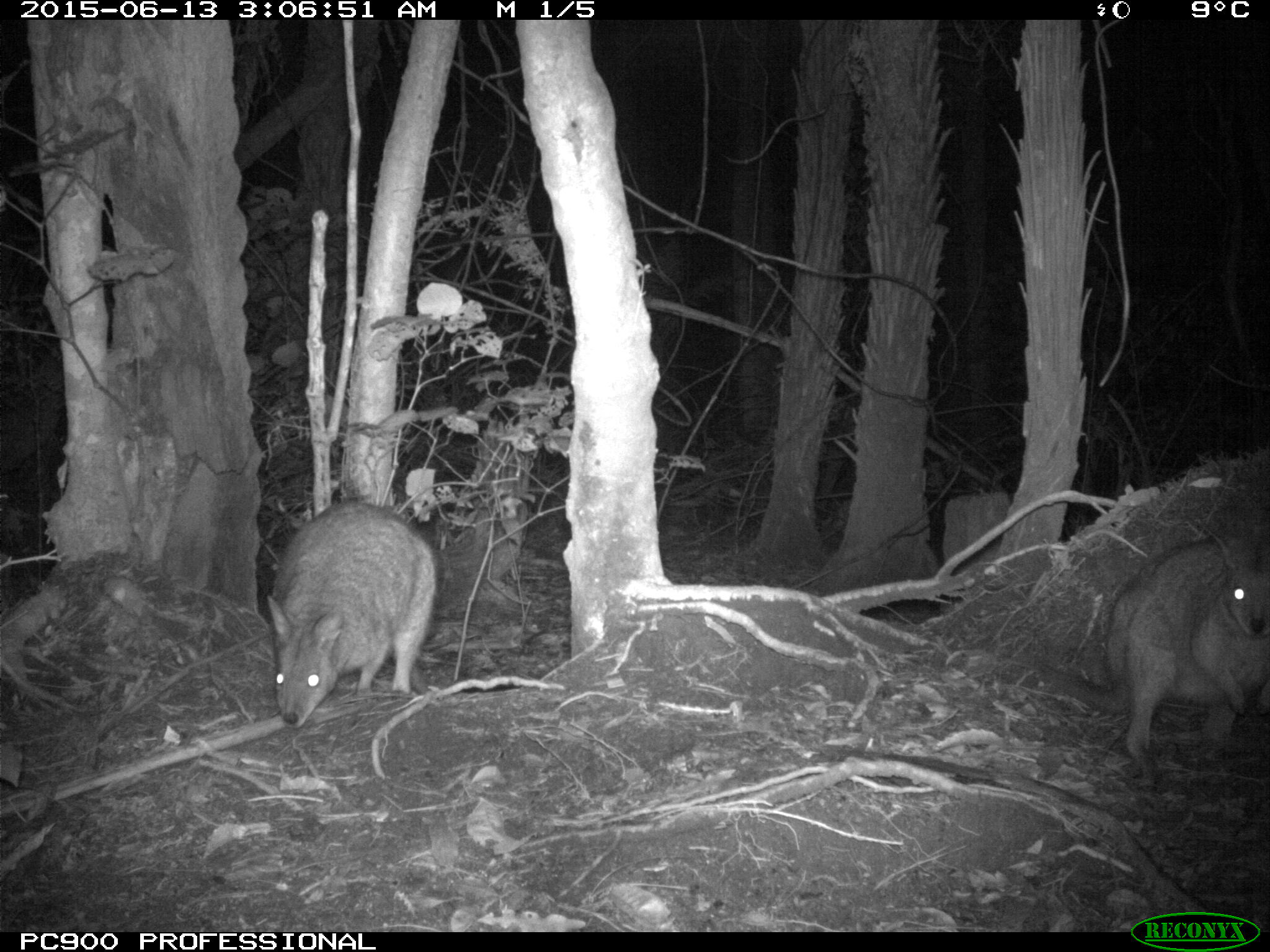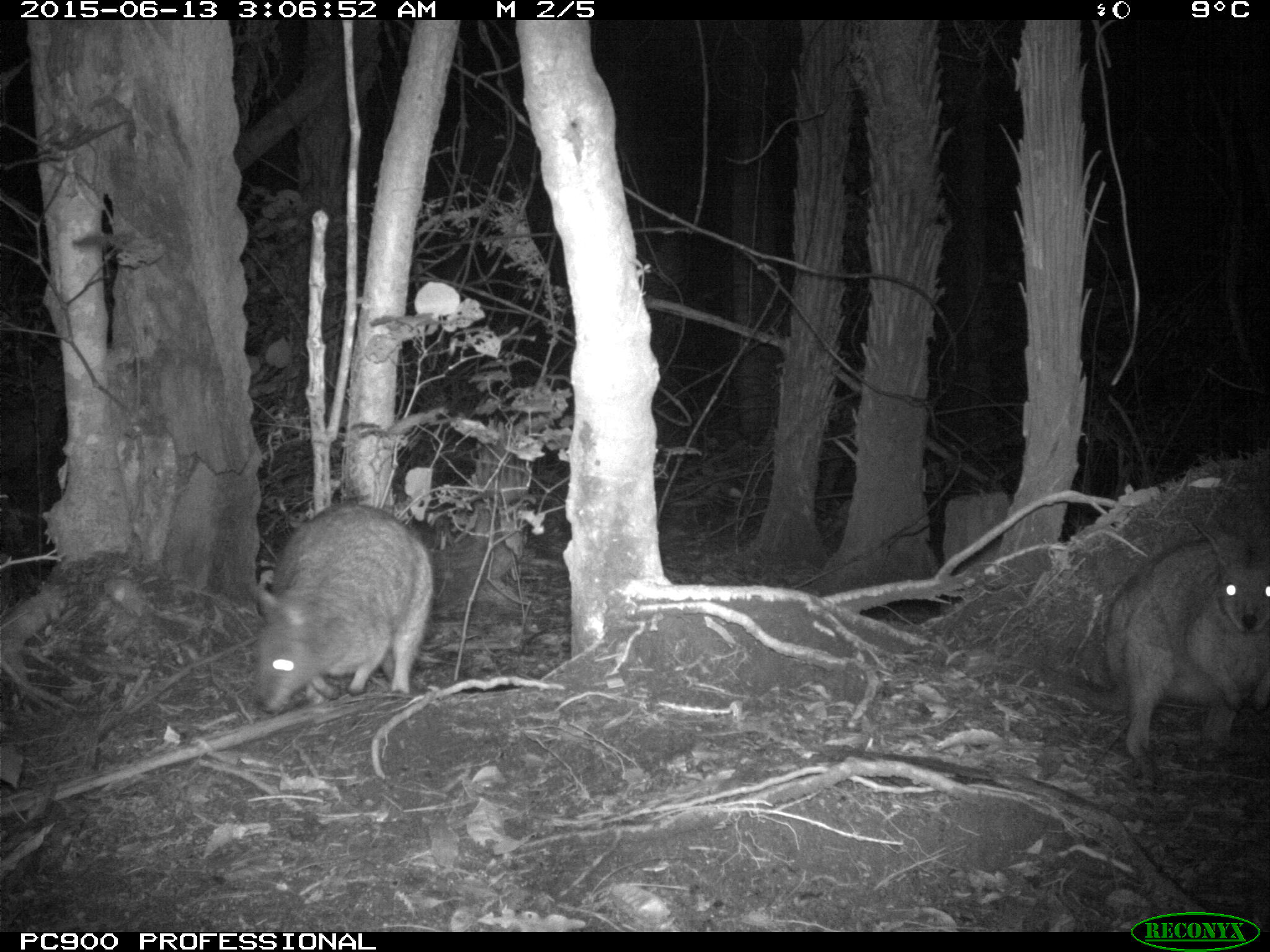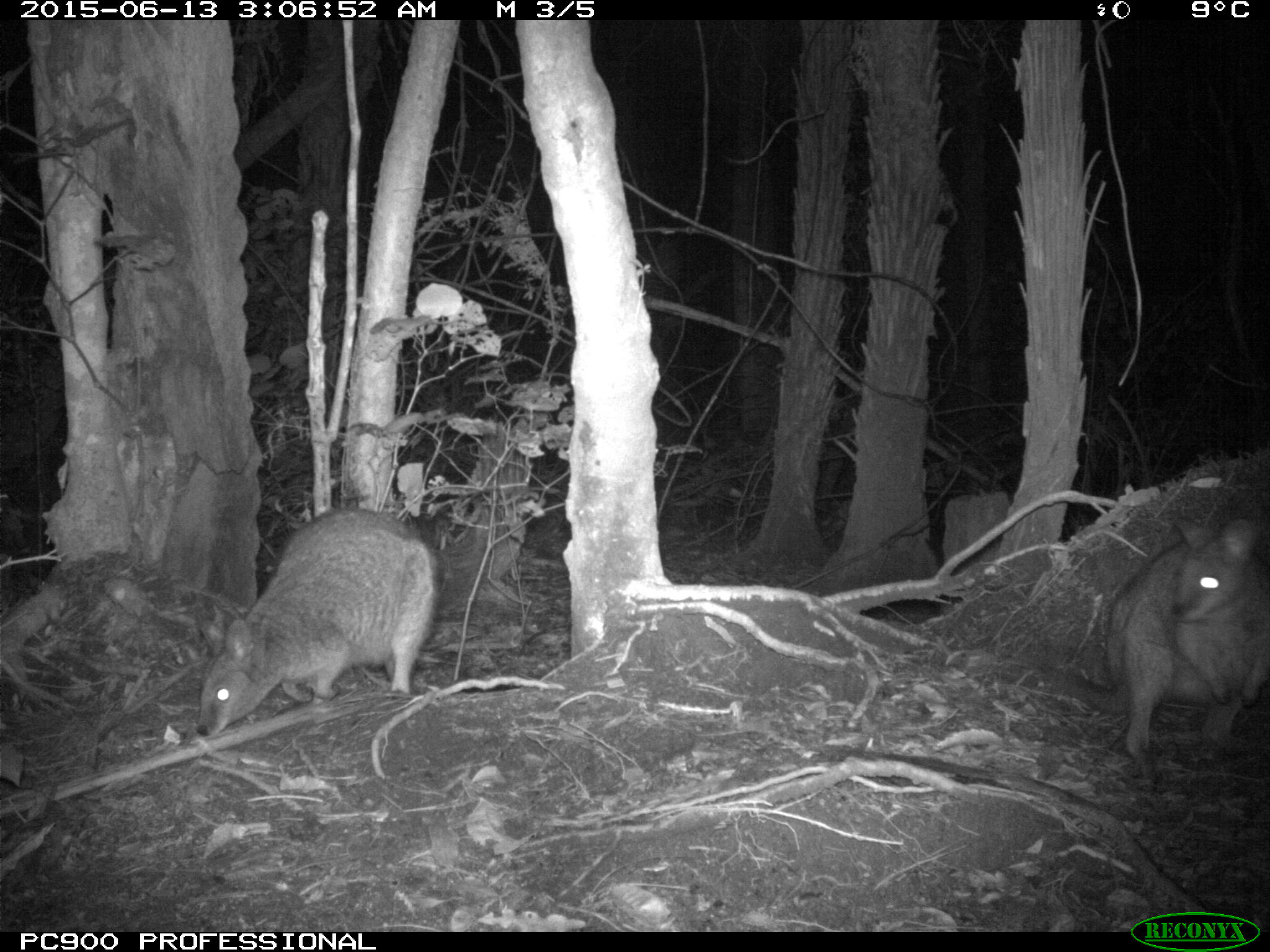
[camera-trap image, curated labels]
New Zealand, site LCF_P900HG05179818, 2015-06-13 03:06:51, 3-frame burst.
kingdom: Animalia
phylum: Chordata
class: Mammalia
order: Diprotodontia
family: Macropodidae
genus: Notamacropus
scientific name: Notamacropus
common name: wallaby